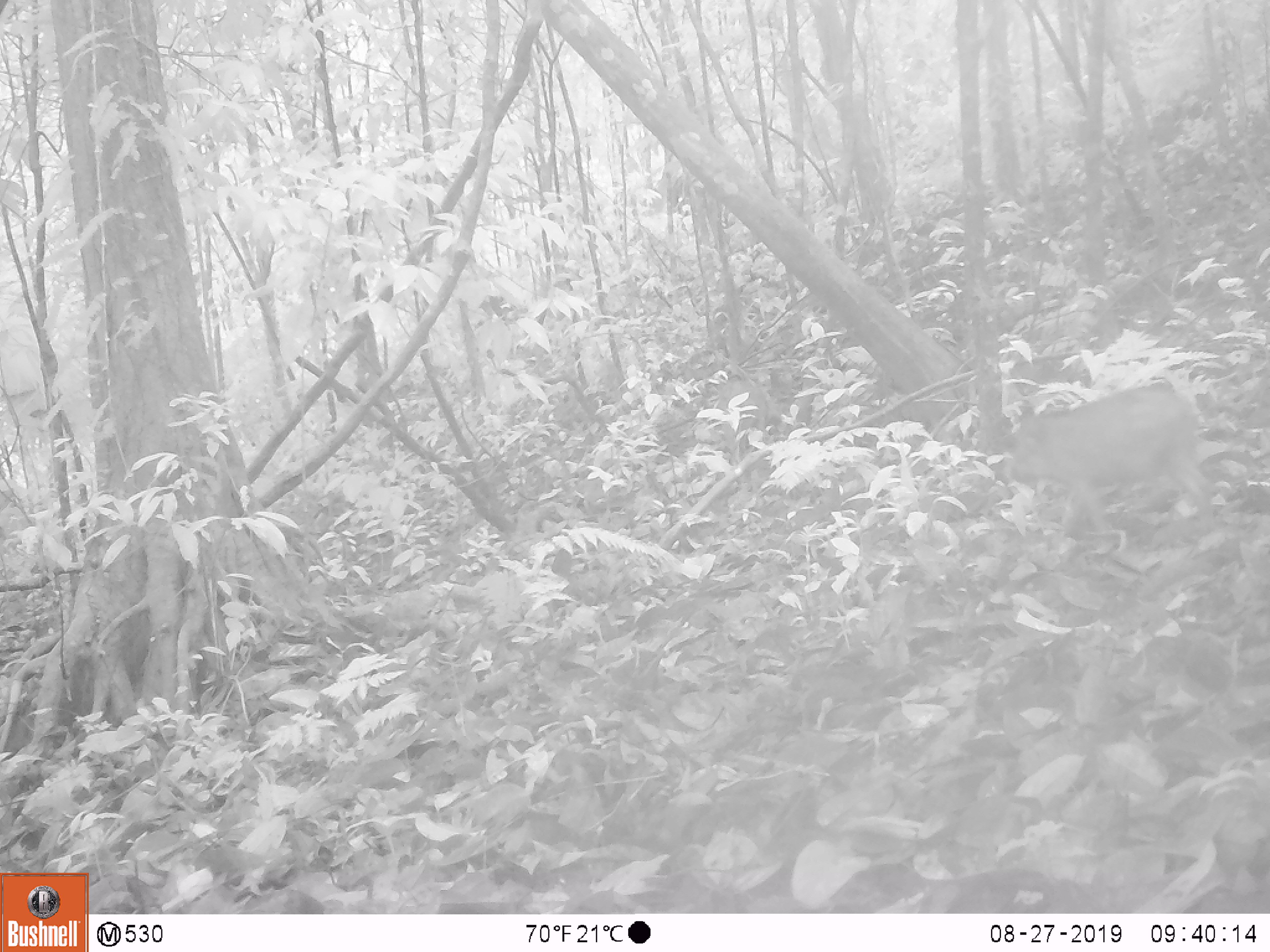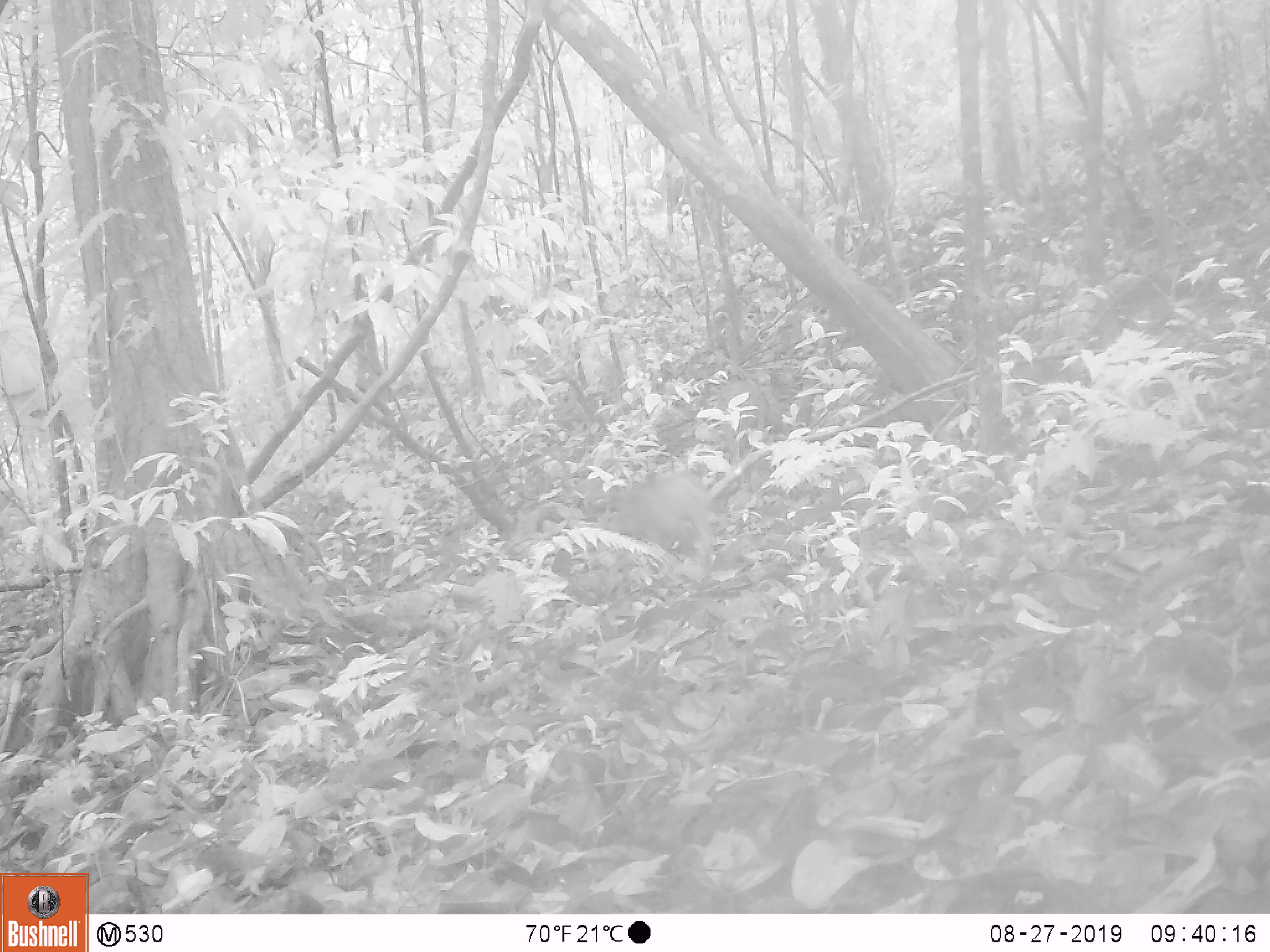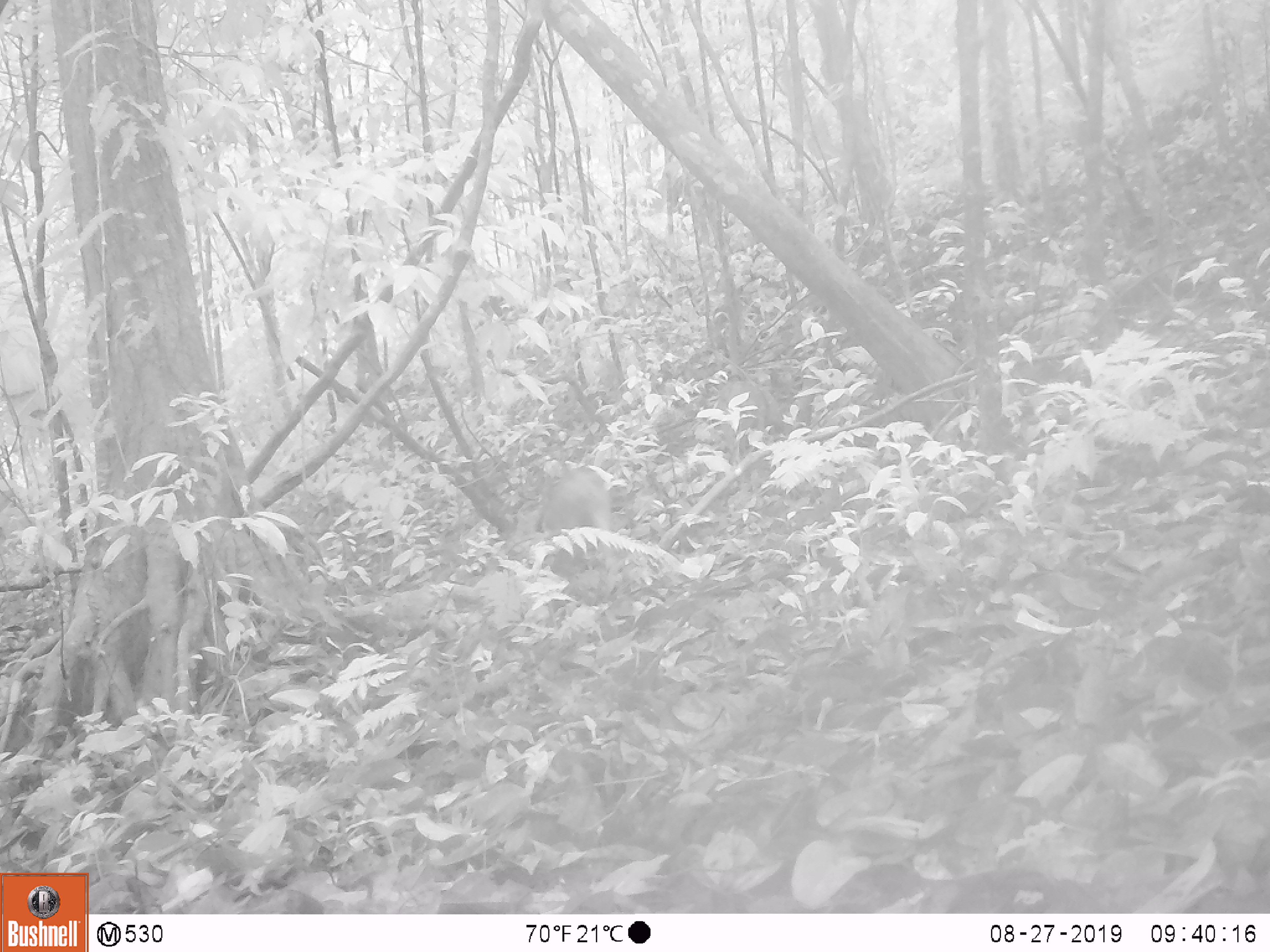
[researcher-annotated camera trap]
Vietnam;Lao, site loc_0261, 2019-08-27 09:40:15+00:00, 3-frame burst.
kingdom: Animalia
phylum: Chordata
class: Mammalia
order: Artiodactyla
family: Suidae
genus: Sus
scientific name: Sus scrofa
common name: eurasian wild pig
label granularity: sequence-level